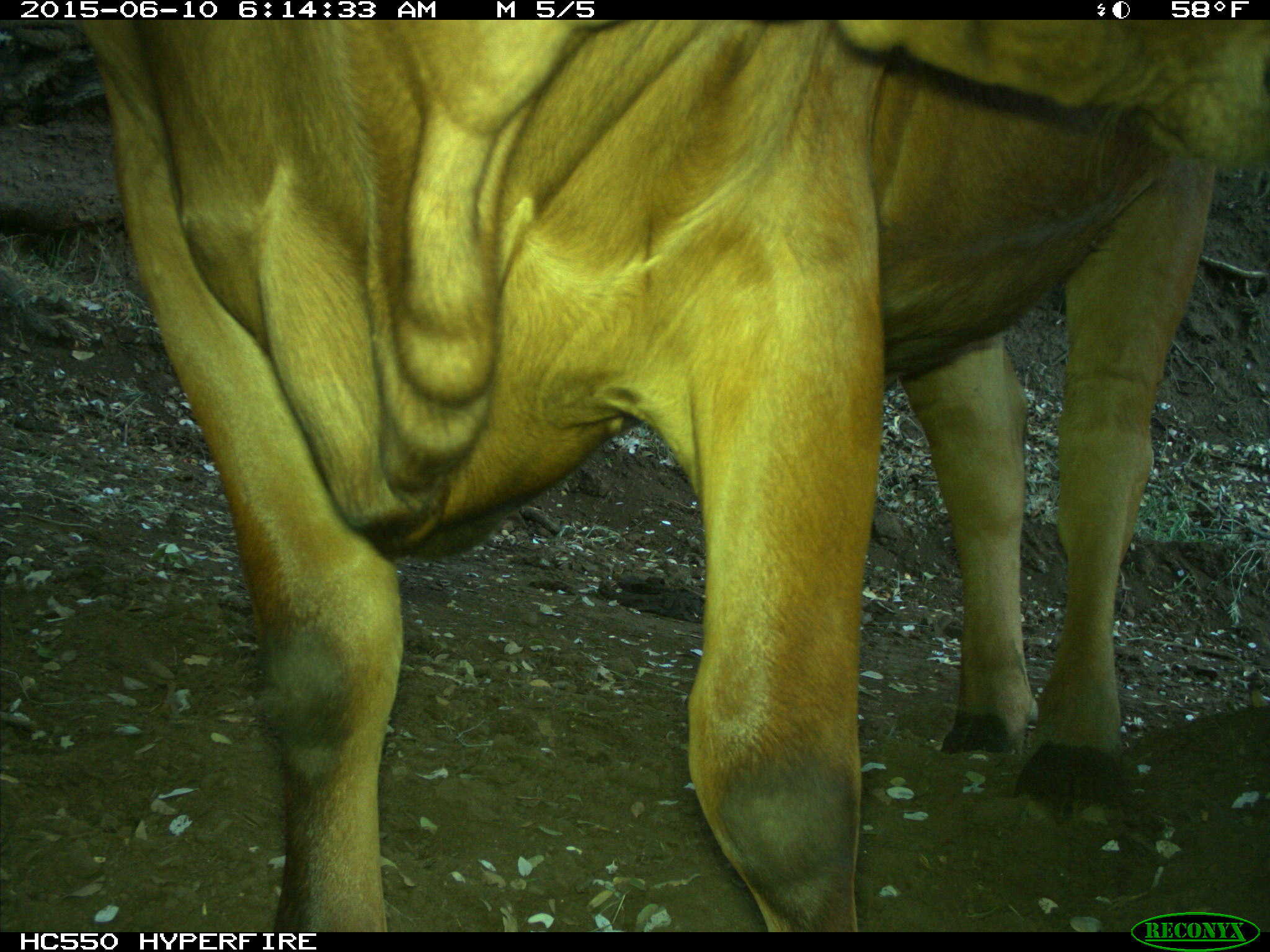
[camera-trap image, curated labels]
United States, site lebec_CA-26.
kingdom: Animalia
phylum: Chordata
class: Mammalia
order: Artiodactyla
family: Bovidae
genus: Bos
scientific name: Bos taurus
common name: domestic cow